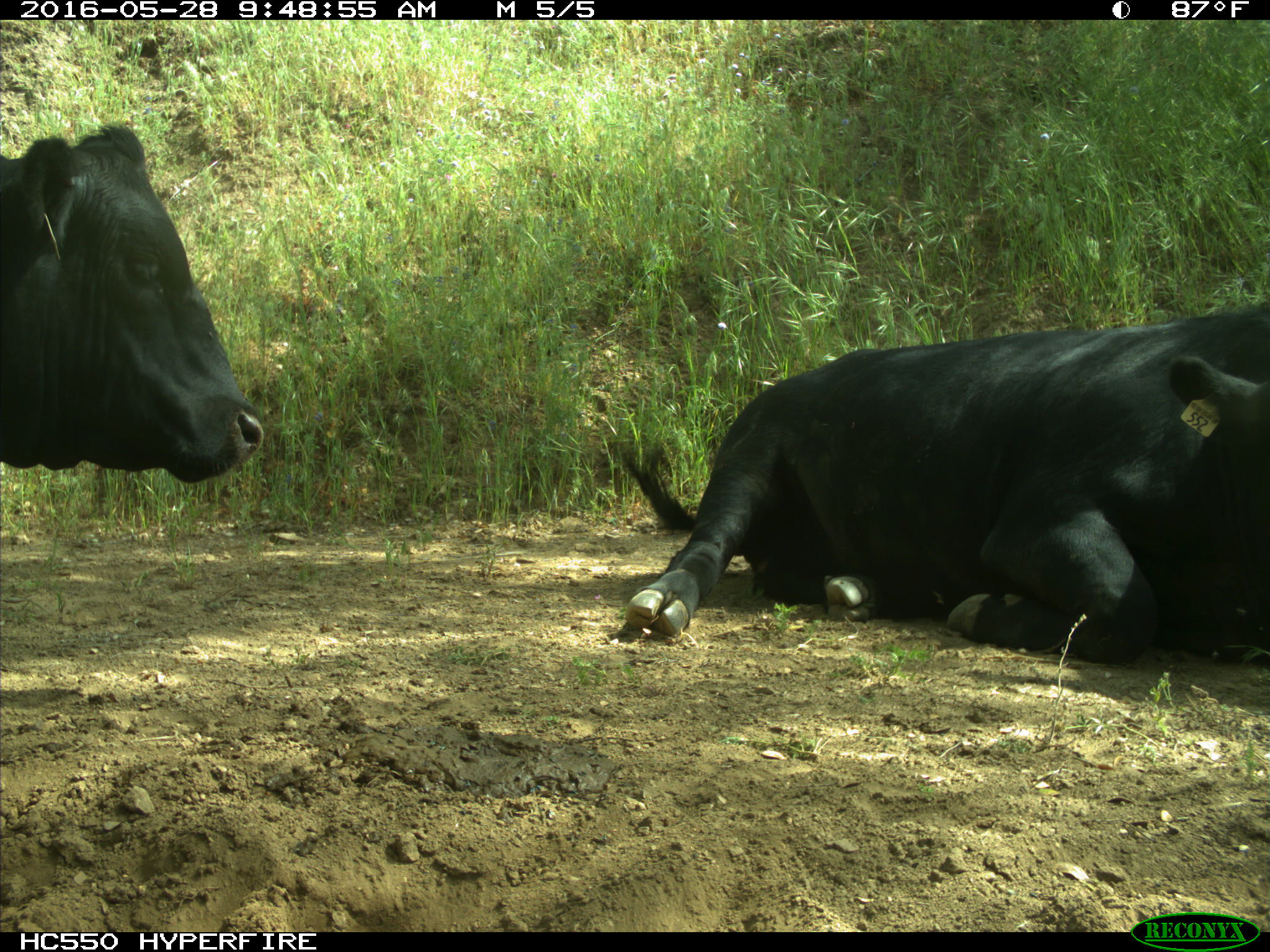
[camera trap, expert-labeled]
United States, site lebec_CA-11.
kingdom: Animalia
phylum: Chordata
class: Mammalia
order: Artiodactyla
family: Bovidae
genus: Bos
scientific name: Bos taurus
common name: domestic cow